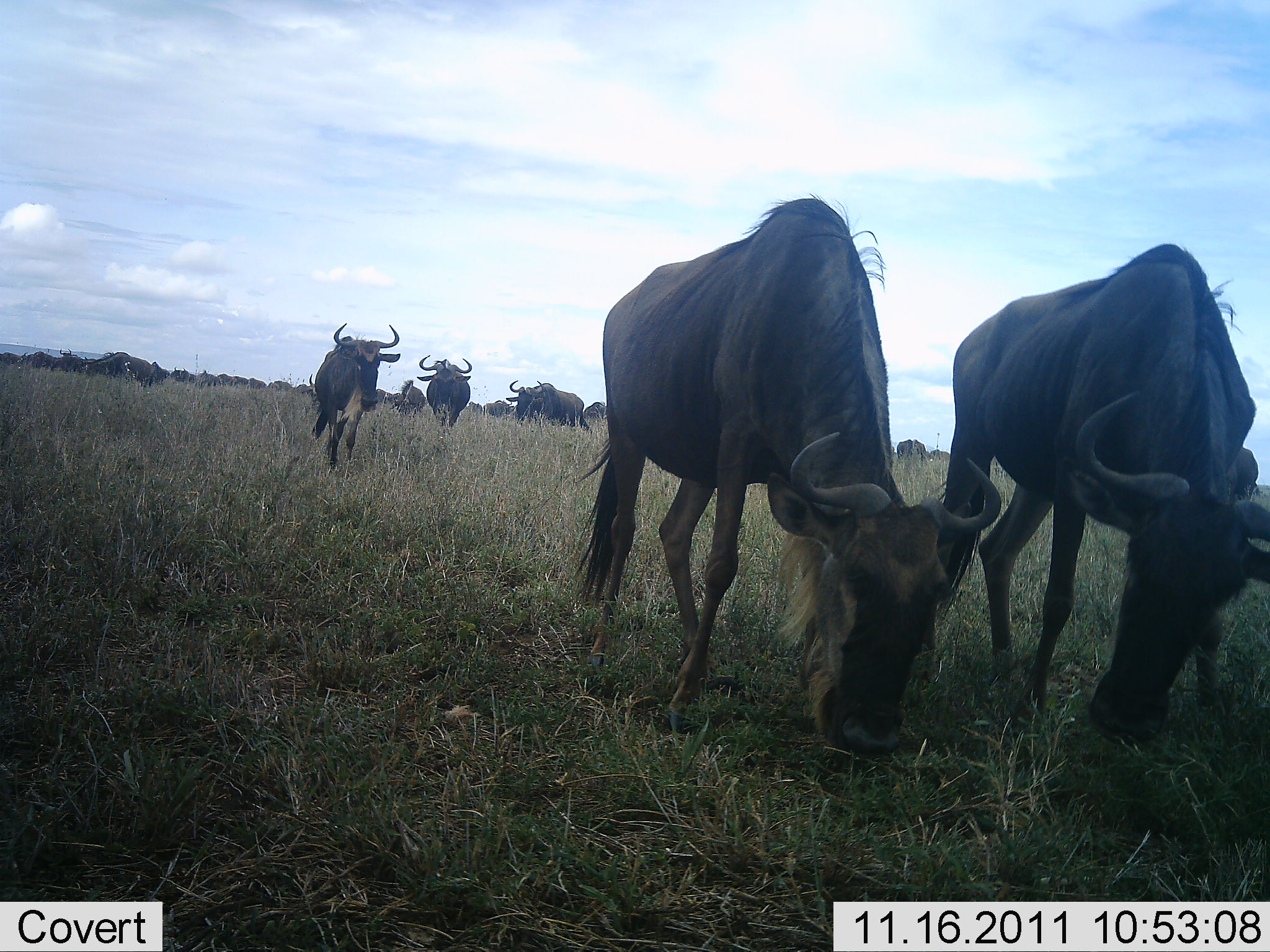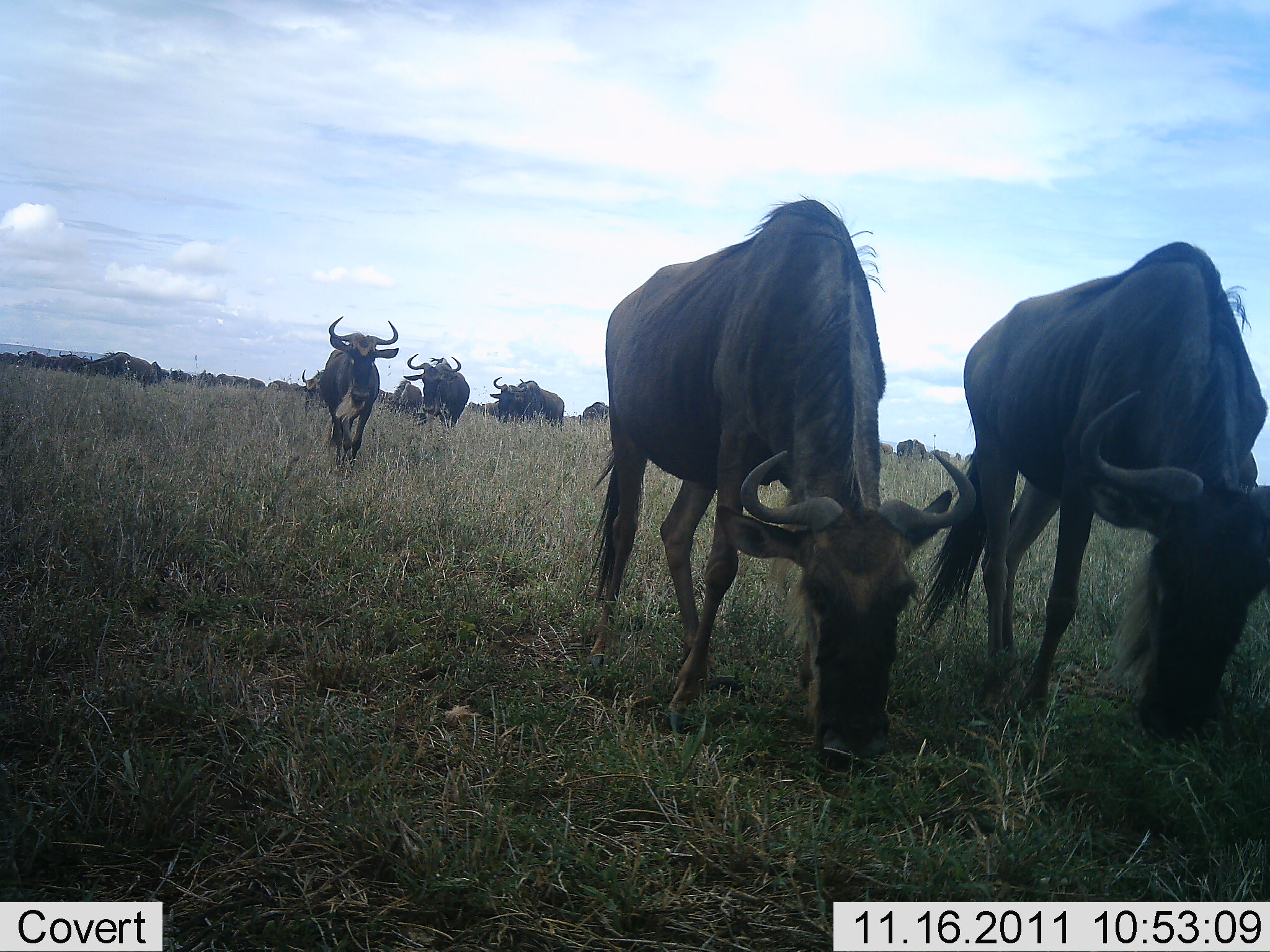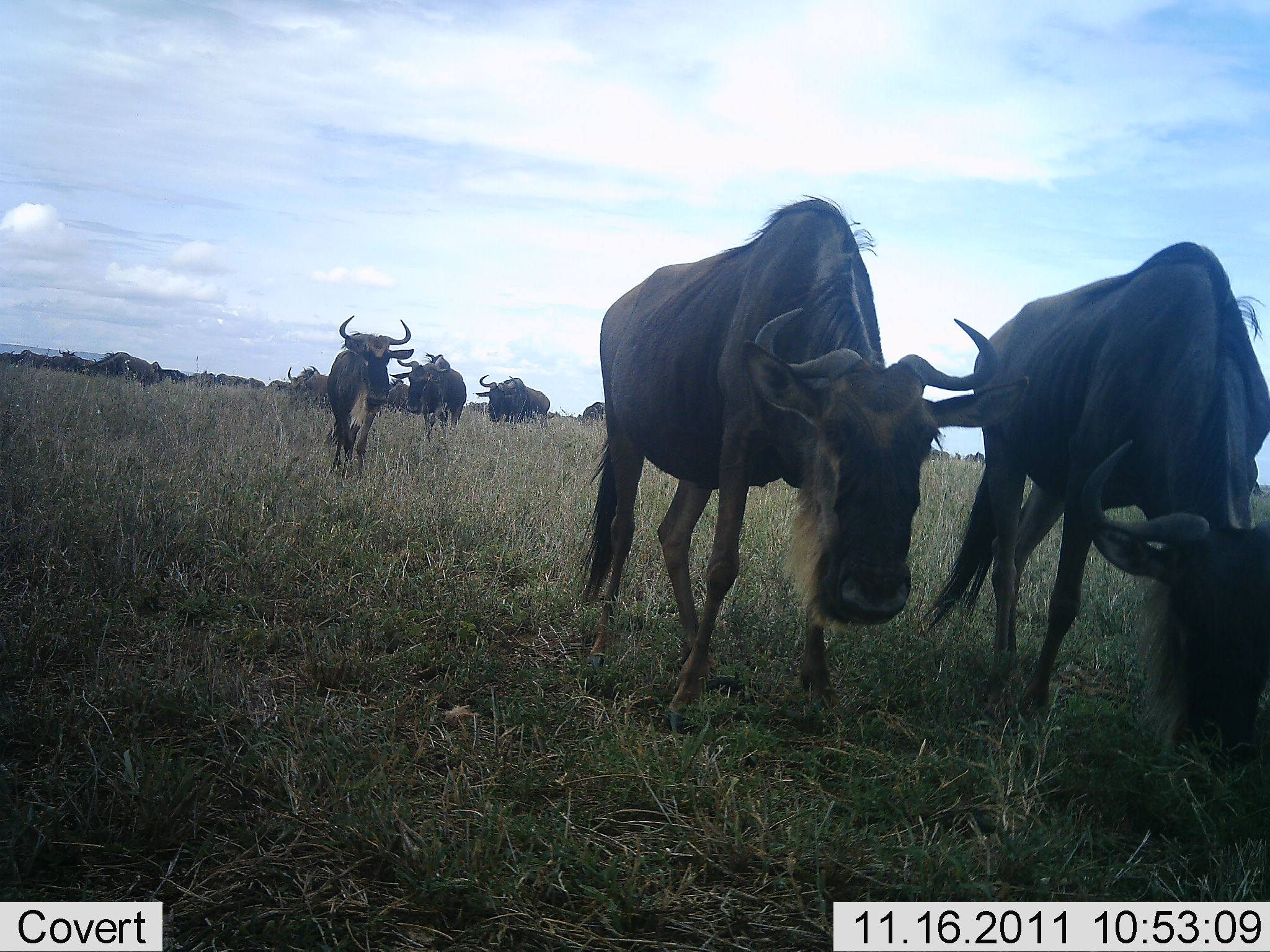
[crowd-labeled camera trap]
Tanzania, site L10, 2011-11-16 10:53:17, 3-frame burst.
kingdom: Animalia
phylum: Chordata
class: Mammalia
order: Artiodactyla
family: Bovidae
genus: Connochaetes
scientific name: Connochaetes taurinus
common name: blue wildebeest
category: wildebeest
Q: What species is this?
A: Wildebeest (blue wildebeest) (Connochaetes taurinus).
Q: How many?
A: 11-50.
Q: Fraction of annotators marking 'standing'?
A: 47%.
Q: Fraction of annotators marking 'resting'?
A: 0%.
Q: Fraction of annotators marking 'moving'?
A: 73%.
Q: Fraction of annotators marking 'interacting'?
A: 0%.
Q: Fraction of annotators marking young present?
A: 0%.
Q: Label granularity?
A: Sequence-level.